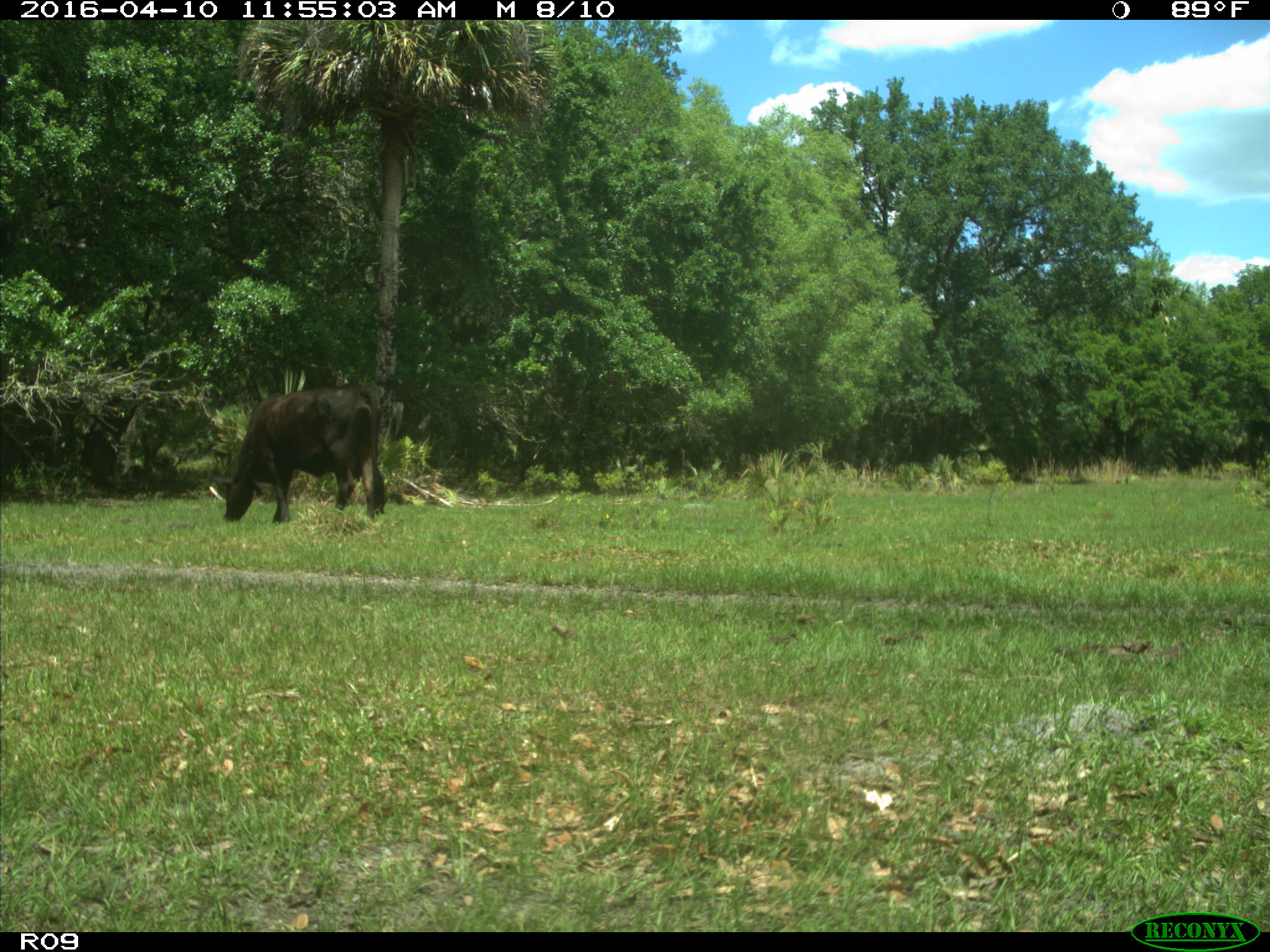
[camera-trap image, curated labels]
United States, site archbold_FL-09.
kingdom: Animalia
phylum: Chordata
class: Mammalia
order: Artiodactyla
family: Bovidae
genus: Bos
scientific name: Bos taurus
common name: domestic cow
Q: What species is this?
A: Bos taurus (domestic cow).